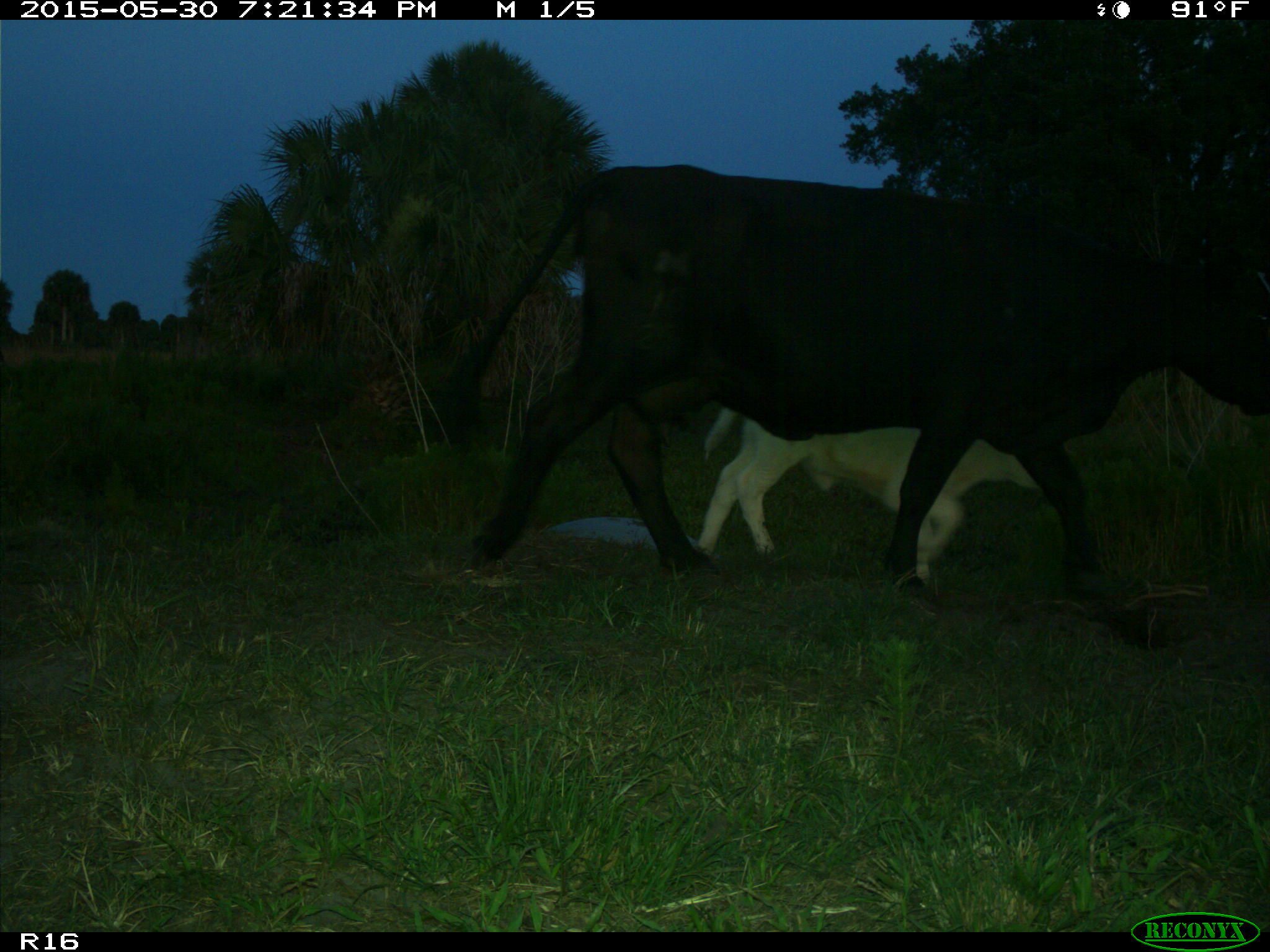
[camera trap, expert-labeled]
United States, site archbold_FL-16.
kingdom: Animalia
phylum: Chordata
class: Mammalia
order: Artiodactyla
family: Bovidae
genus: Bos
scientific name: Bos taurus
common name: domestic cow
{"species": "Bos taurus (domestic cow)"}